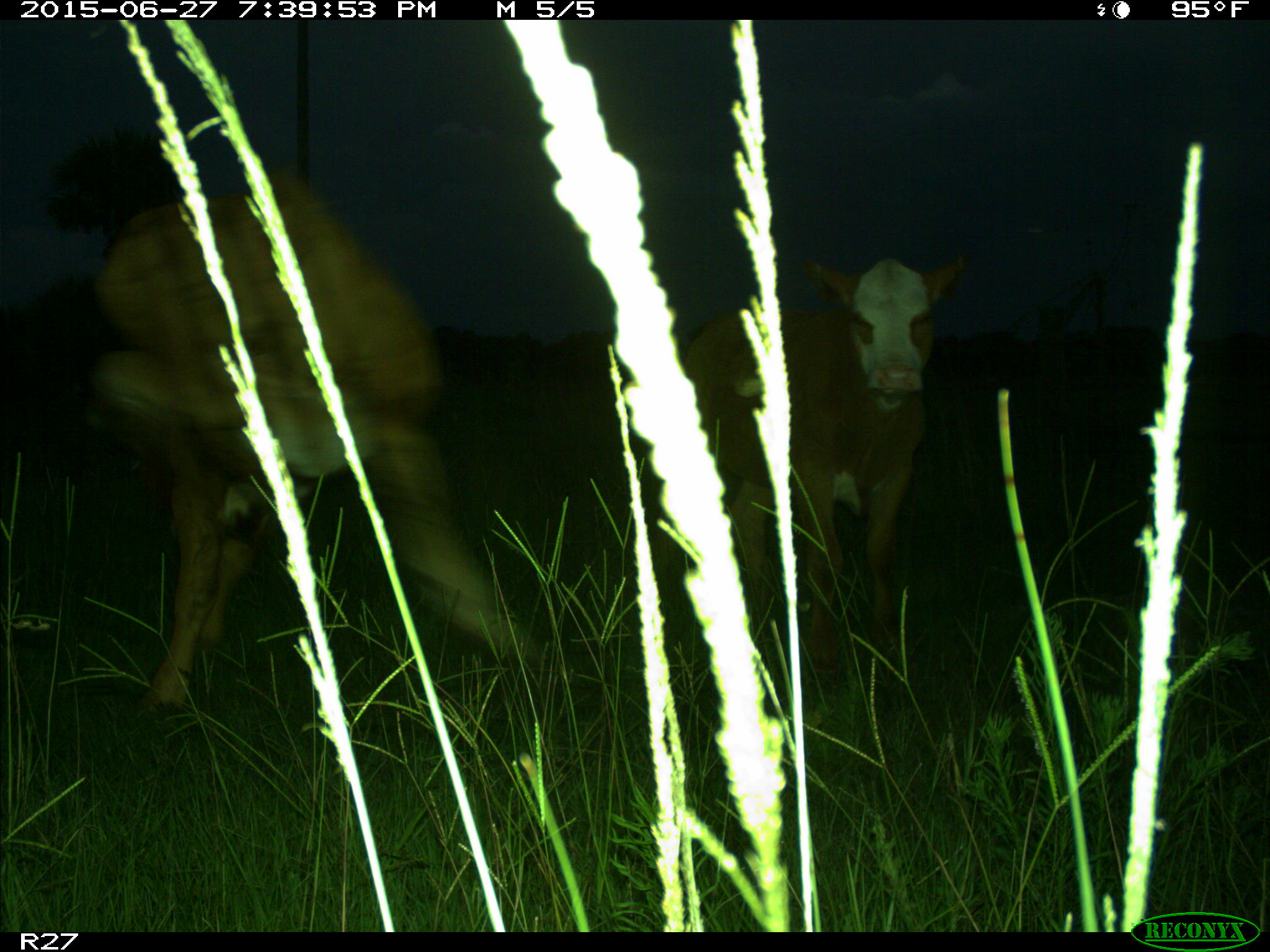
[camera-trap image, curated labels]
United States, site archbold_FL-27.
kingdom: Animalia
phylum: Chordata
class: Mammalia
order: Artiodactyla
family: Bovidae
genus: Bos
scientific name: Bos taurus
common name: domestic cow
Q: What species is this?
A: Bos taurus (domestic cow).